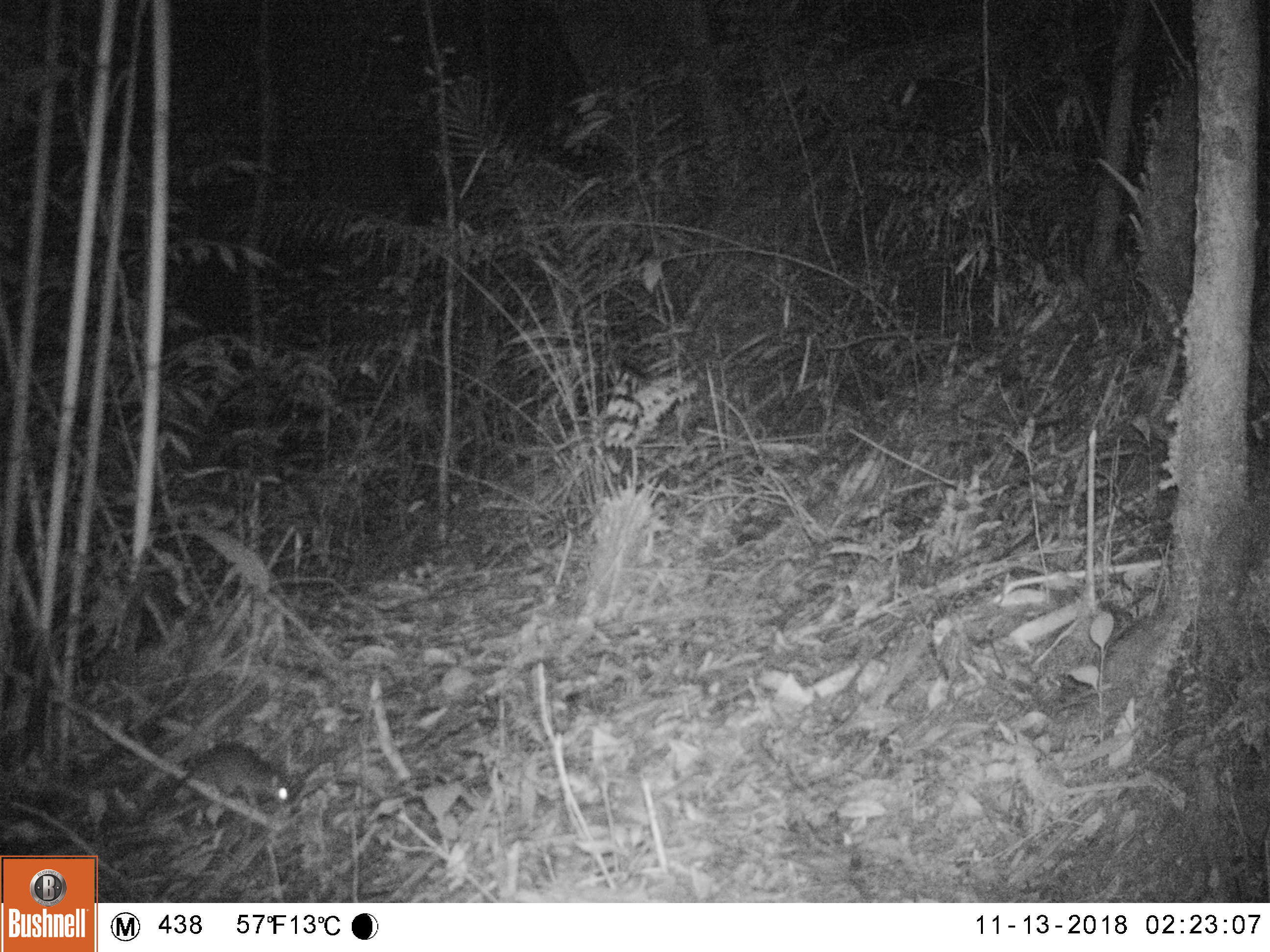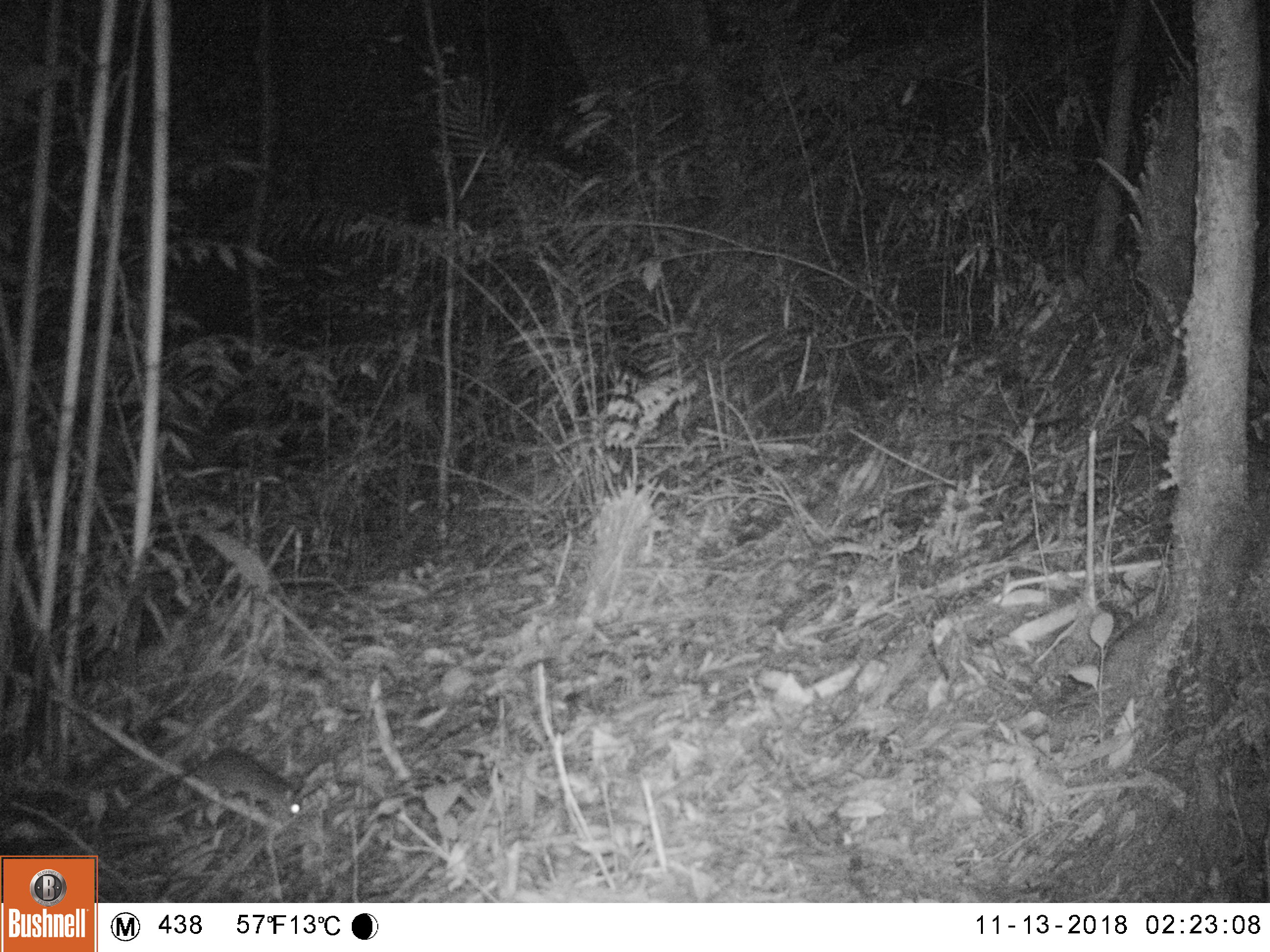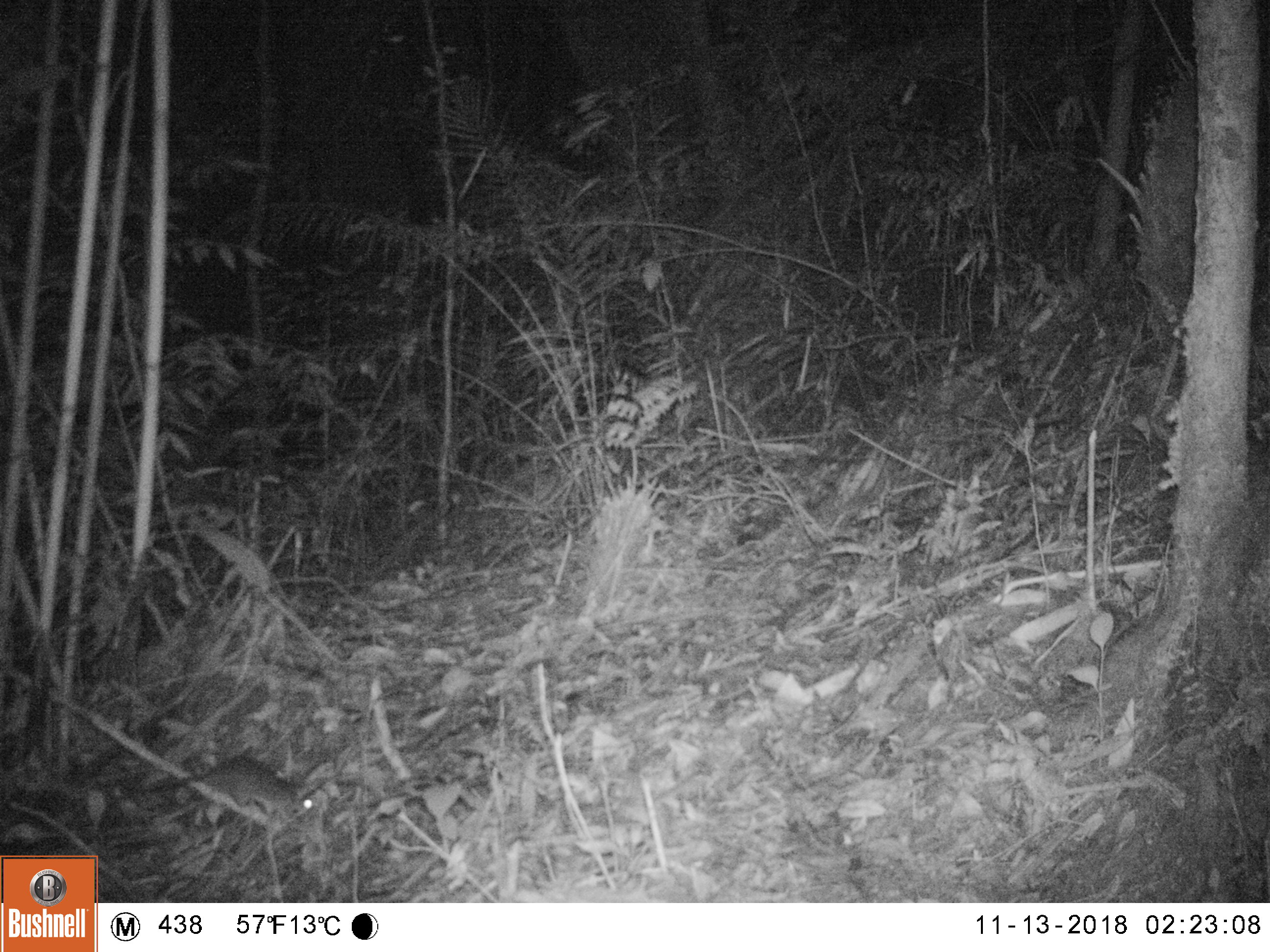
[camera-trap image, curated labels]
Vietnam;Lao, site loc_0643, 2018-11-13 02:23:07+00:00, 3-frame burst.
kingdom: Animalia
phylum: Chordata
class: Mammalia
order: Rodentia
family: Muridae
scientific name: Muridae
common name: old-world mice and rats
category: unidentified murid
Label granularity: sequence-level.